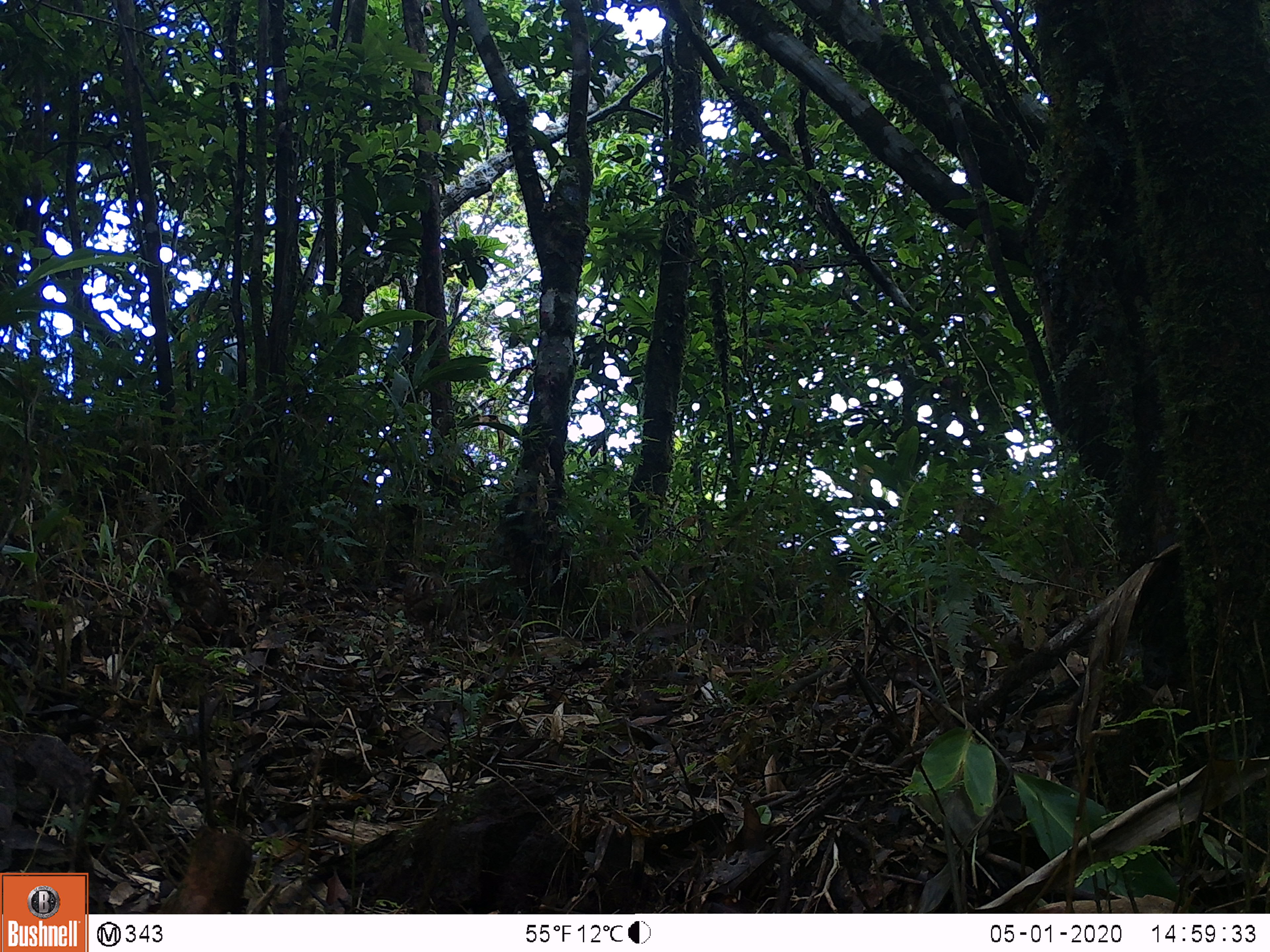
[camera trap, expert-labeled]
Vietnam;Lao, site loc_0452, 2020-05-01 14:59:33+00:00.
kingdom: Animalia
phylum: Chordata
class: Aves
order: Galliformes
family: Phasianidae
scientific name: Phasianidae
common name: partridge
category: unidentified partridge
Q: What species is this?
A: Unidentified partridge (partridge) (Phasianidae).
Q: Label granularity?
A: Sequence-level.